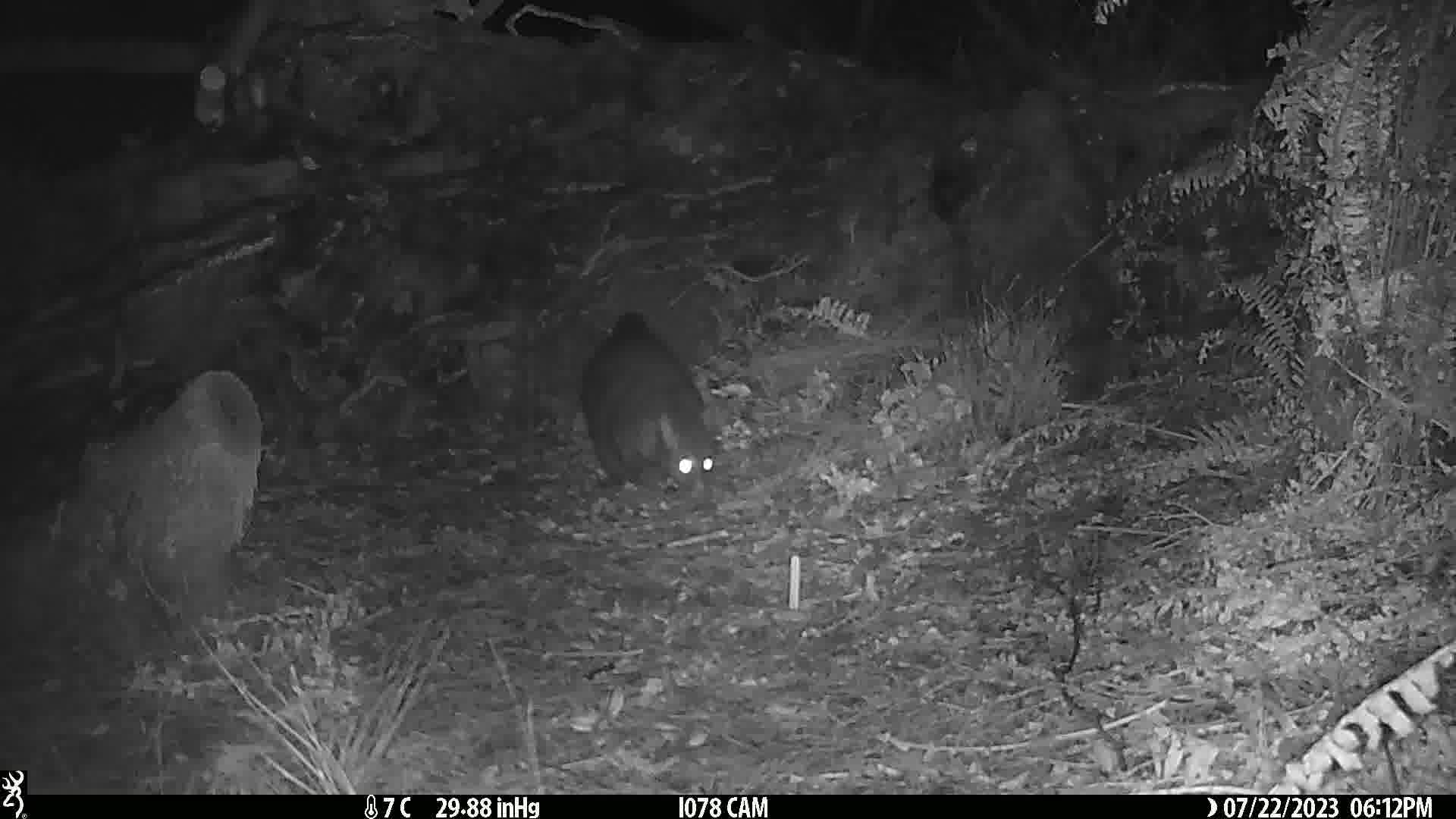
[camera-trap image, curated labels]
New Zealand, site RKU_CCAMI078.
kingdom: Animalia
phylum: Chordata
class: Mammalia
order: Diprotodontia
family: Phalangeridae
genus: Trichosurus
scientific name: Trichosurus vulpecula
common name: common brushtail possum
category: possum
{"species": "possum (common brushtail possum) (Trichosurus vulpecula)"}